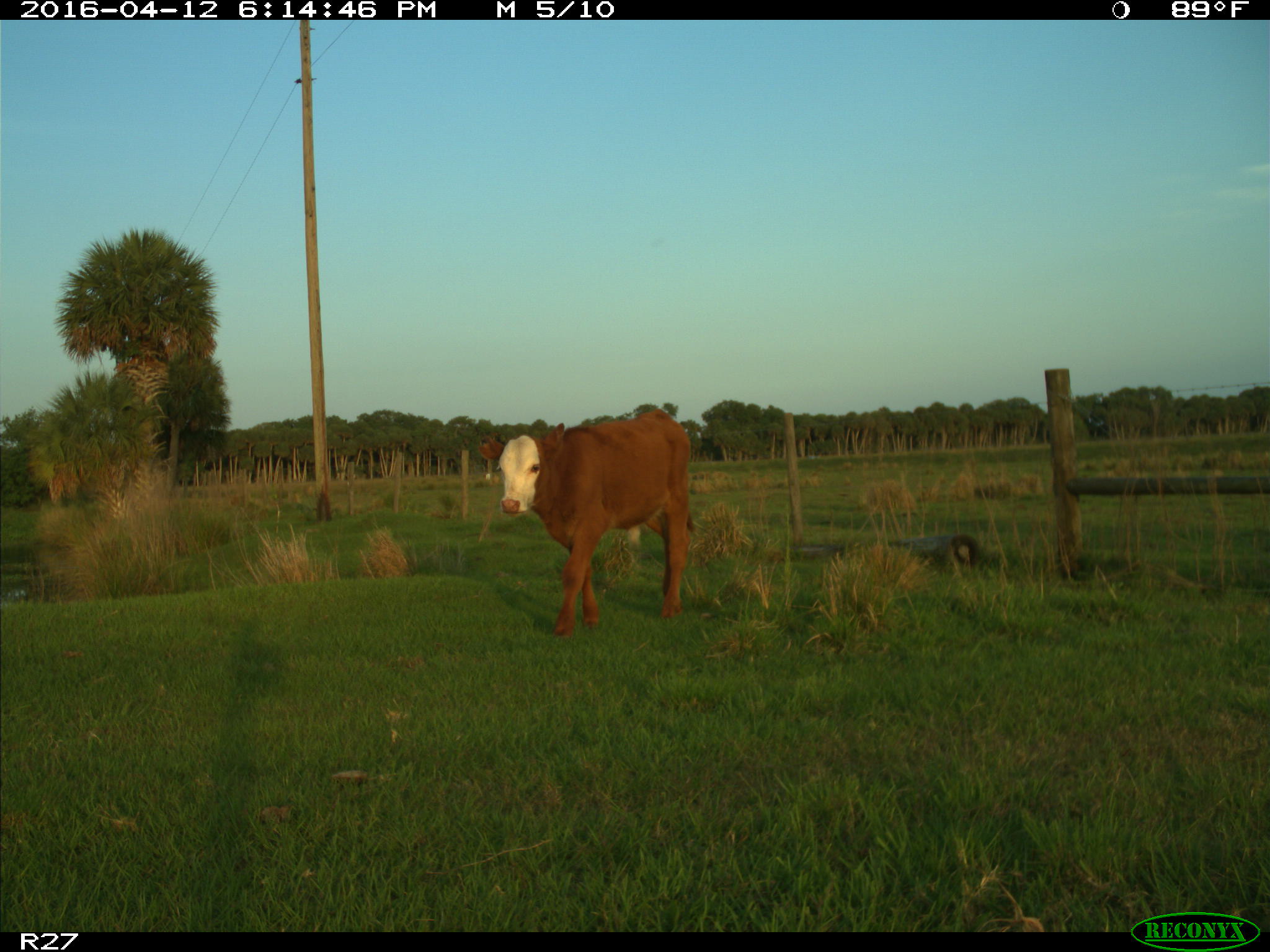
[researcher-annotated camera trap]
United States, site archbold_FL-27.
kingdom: Animalia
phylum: Chordata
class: Mammalia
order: Artiodactyla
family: Bovidae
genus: Bos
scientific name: Bos taurus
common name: domestic cow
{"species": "Bos taurus (domestic cow)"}